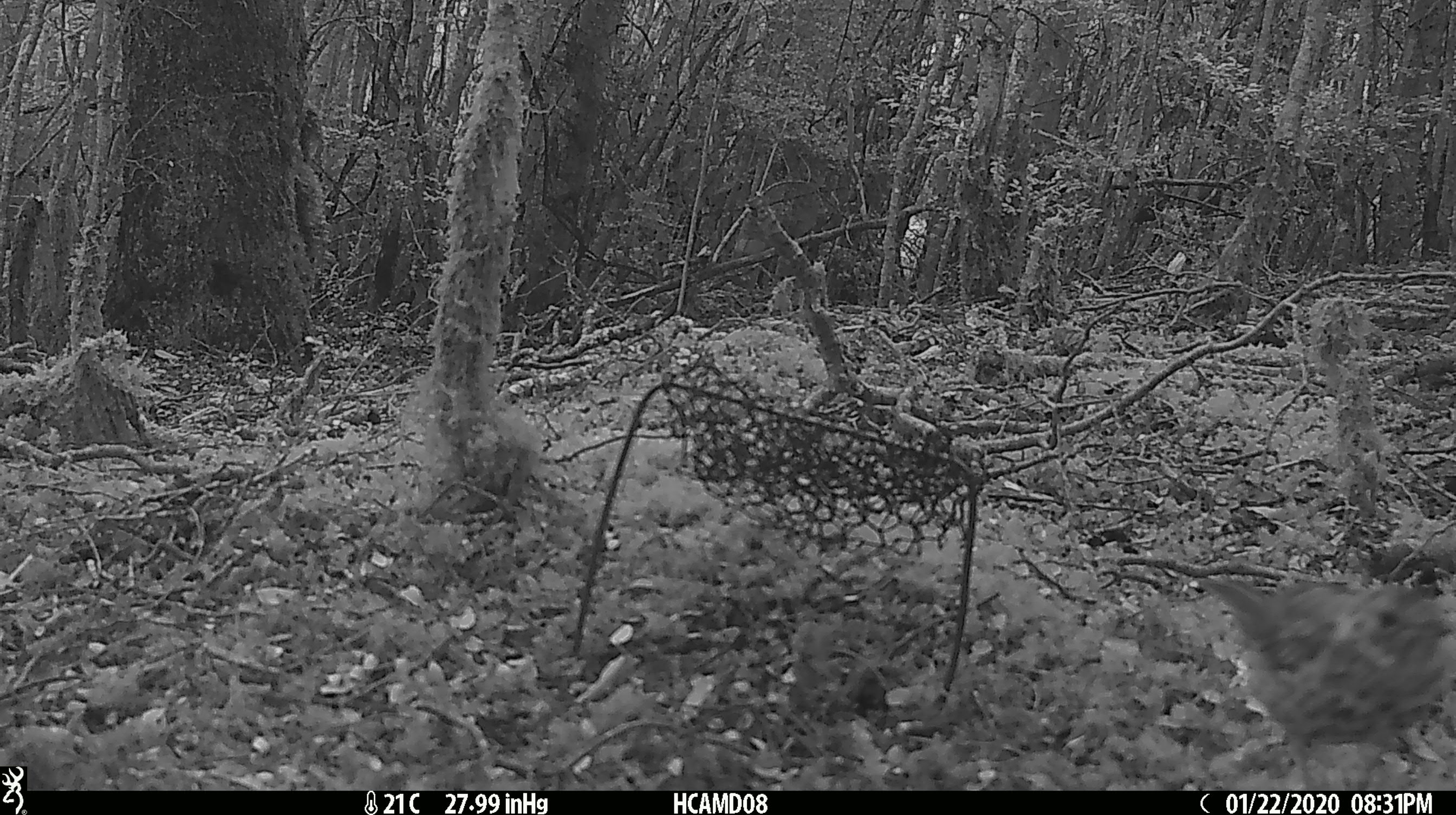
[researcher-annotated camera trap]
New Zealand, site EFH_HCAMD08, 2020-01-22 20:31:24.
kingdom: Animalia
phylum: Chordata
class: Aves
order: Passeriformes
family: Turdidae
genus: Turdus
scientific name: Turdus philomelos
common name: song thrush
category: thrush